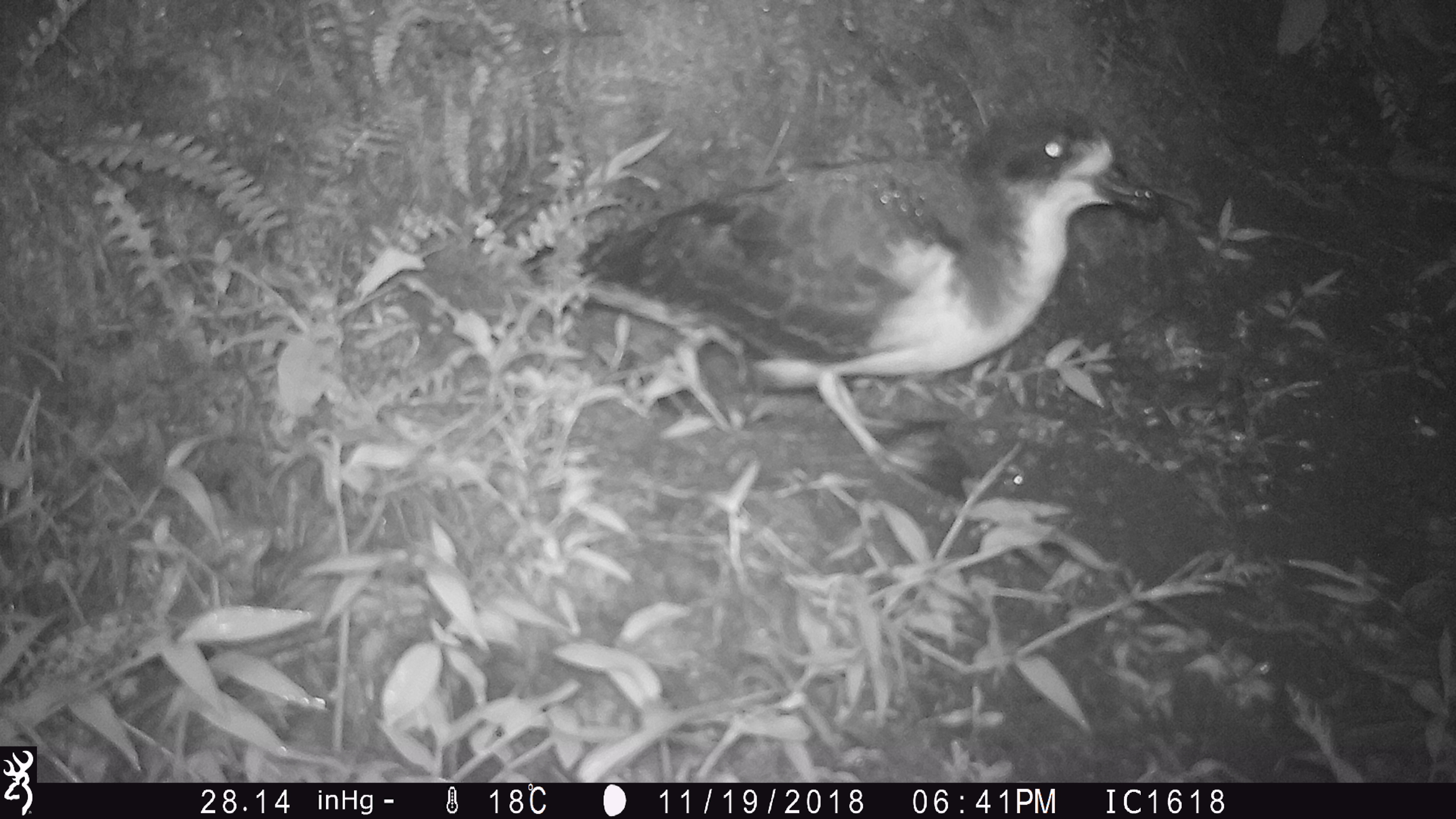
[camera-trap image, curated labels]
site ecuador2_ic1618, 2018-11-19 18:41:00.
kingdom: Animalia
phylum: Chordata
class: Aves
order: Procellariiformes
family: Procellariidae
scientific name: Procellariidae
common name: petrel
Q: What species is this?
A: Petrel (Procellariidae).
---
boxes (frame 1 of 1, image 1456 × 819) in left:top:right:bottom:
petrel: 563:98:1159:552